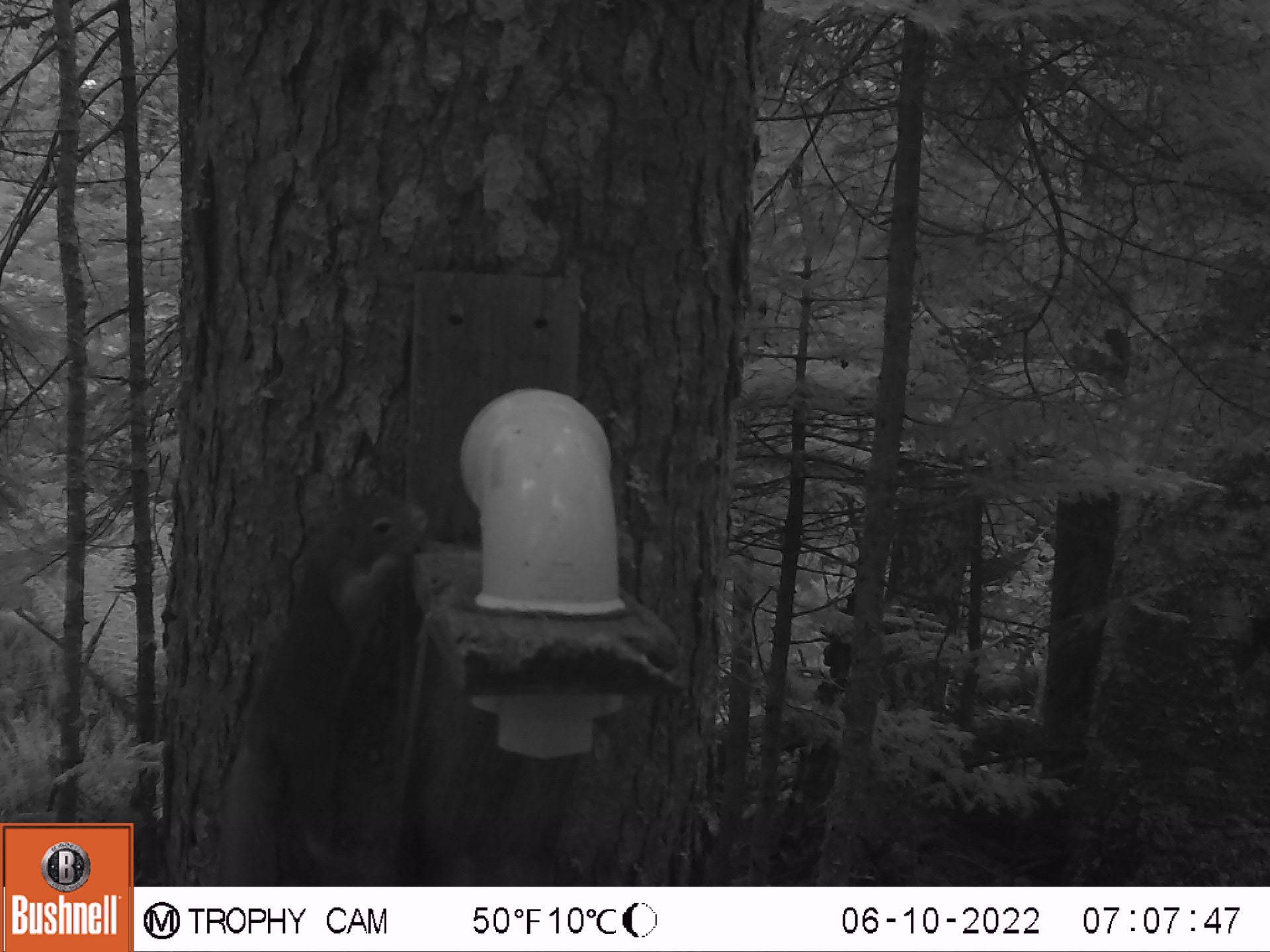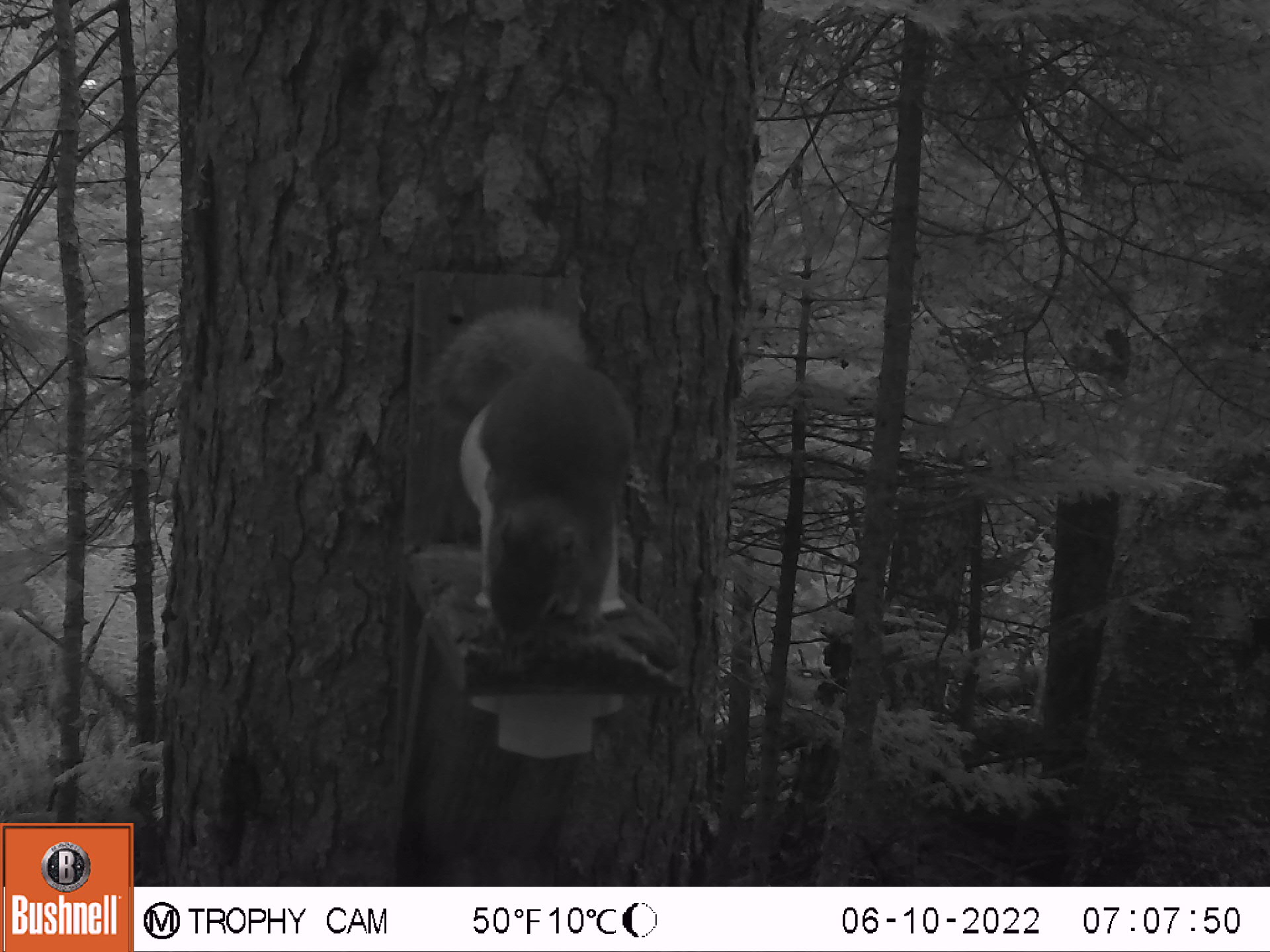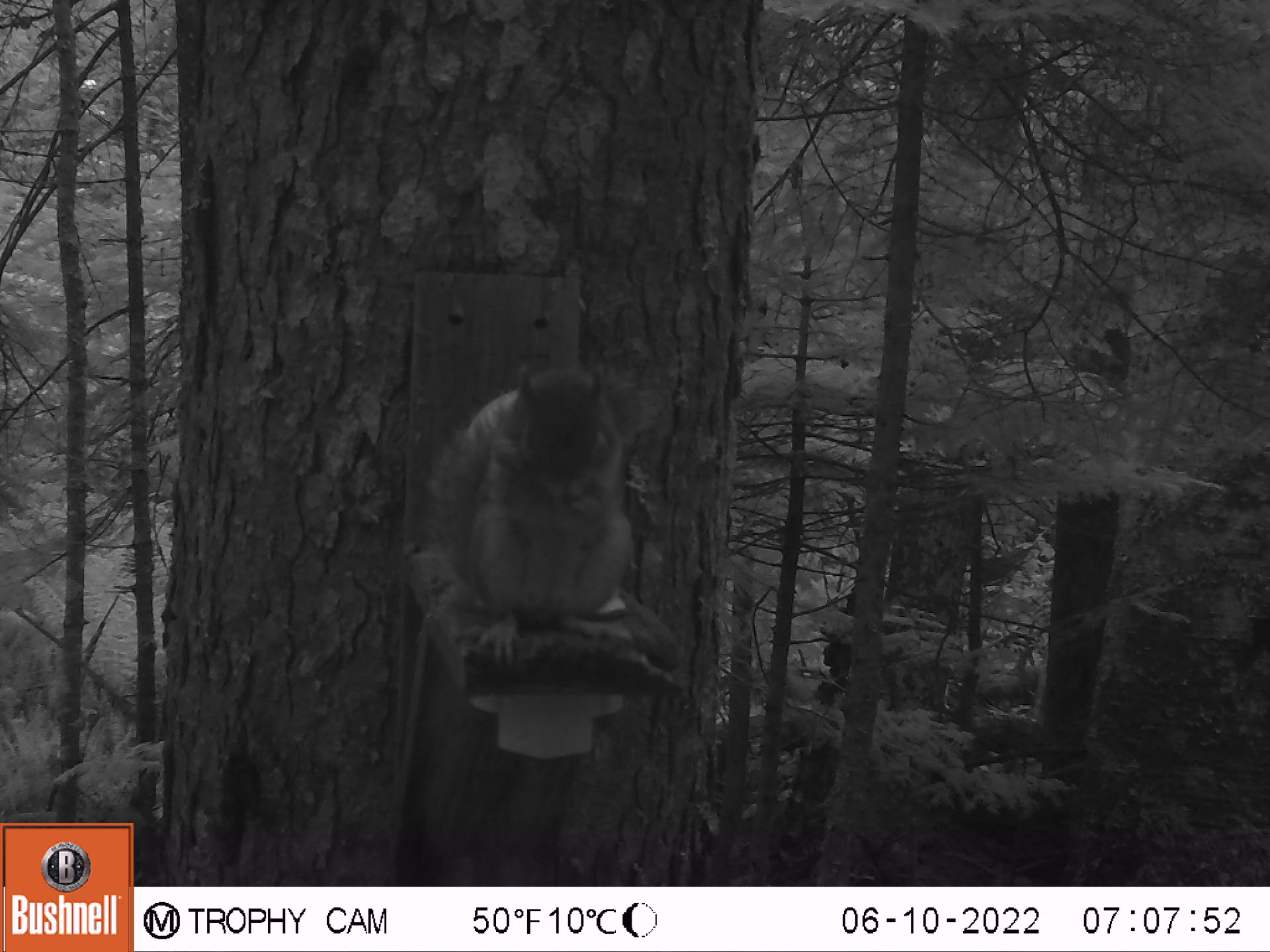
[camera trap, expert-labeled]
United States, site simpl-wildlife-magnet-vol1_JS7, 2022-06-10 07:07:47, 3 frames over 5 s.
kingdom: Animalia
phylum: Chordata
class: Mammalia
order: Rodentia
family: Sciuridae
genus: Tamiasciurus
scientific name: Tamiasciurus hudsonicus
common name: red squirrel